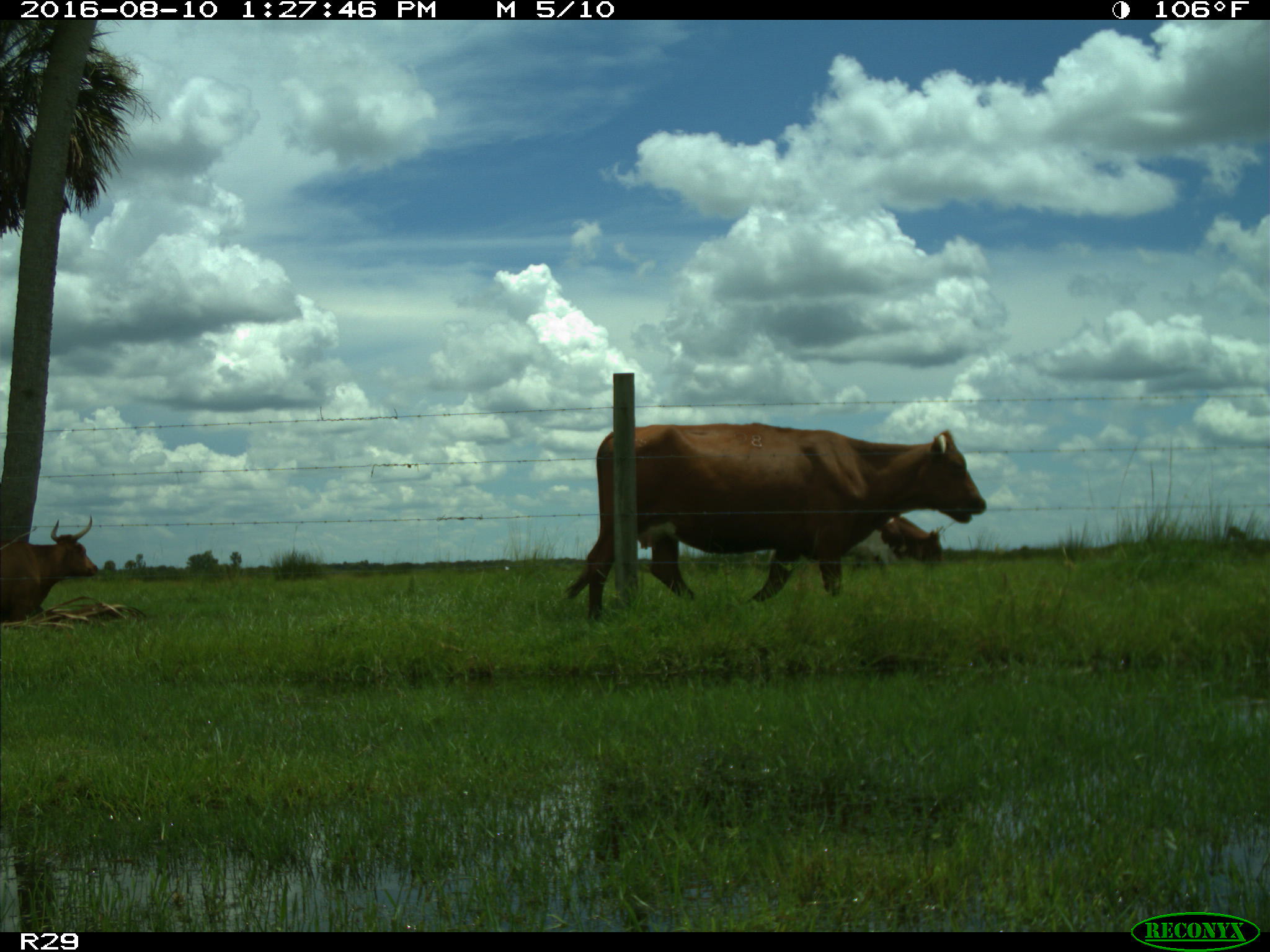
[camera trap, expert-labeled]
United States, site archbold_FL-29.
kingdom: Animalia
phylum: Chordata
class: Mammalia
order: Artiodactyla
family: Bovidae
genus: Bos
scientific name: Bos taurus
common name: domestic cow